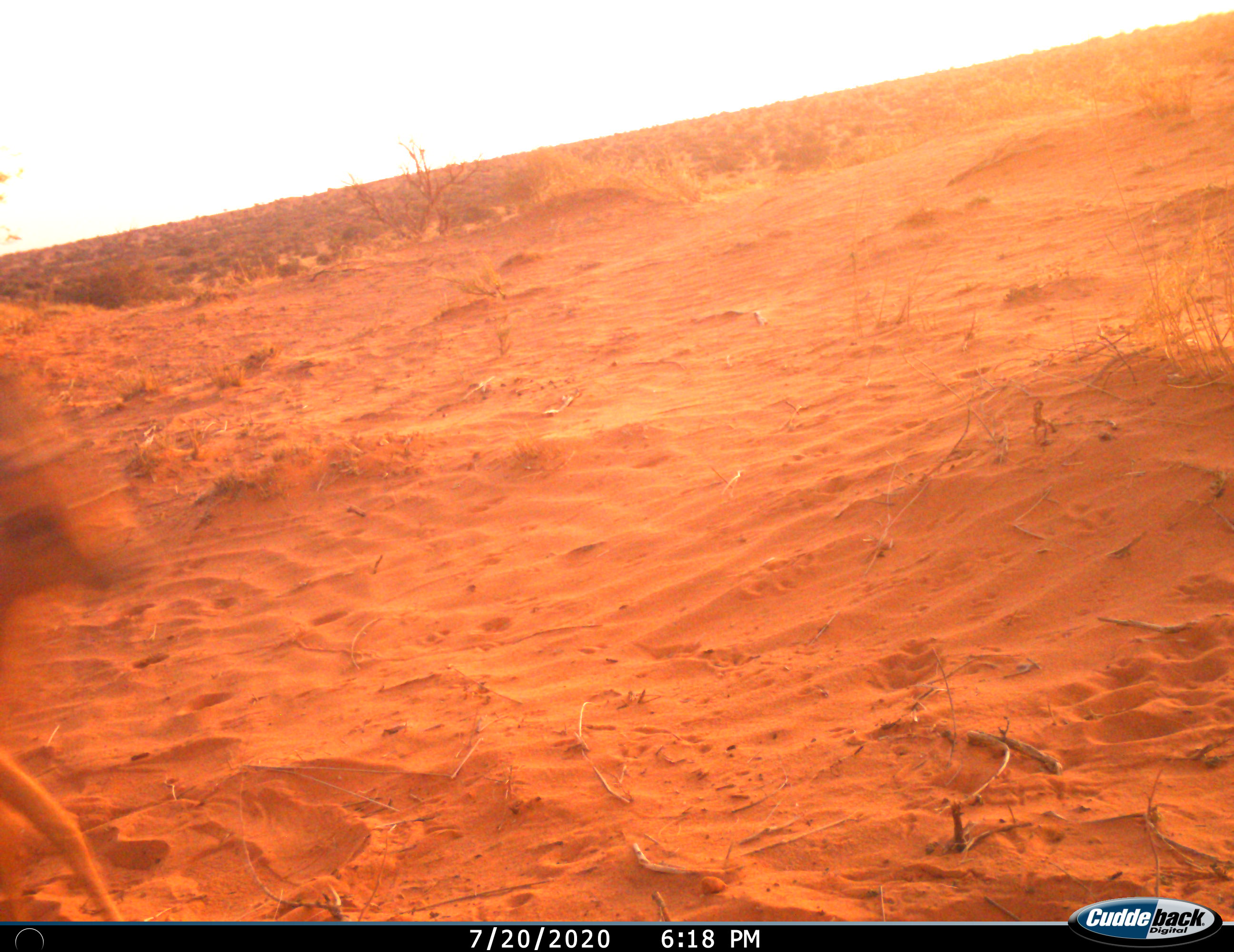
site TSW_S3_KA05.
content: unidentified animal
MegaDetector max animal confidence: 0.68